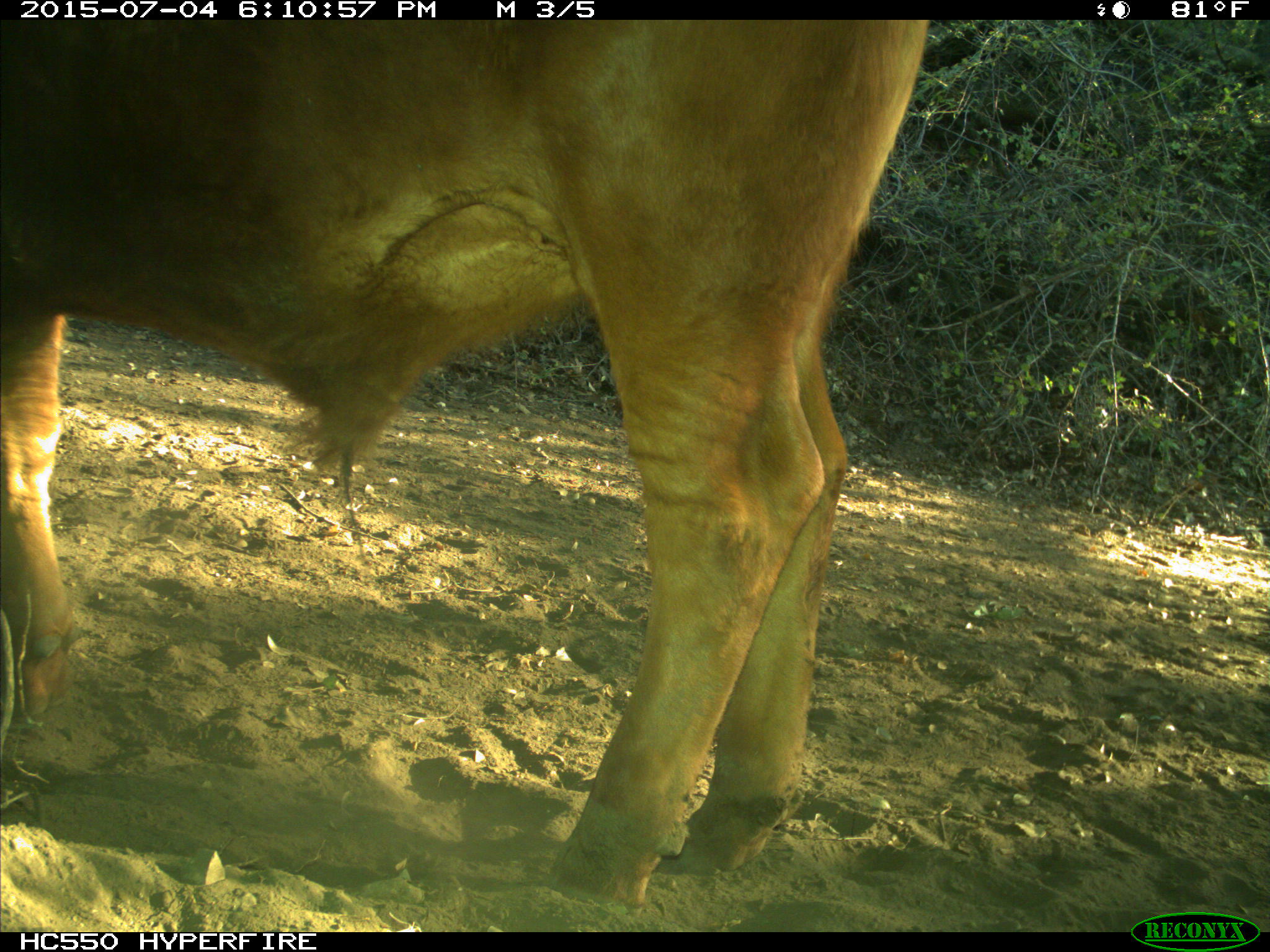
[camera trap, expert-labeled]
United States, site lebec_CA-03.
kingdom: Animalia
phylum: Chordata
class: Mammalia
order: Artiodactyla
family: Bovidae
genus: Bos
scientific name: Bos taurus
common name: domestic cow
Bos taurus (domestic cow).